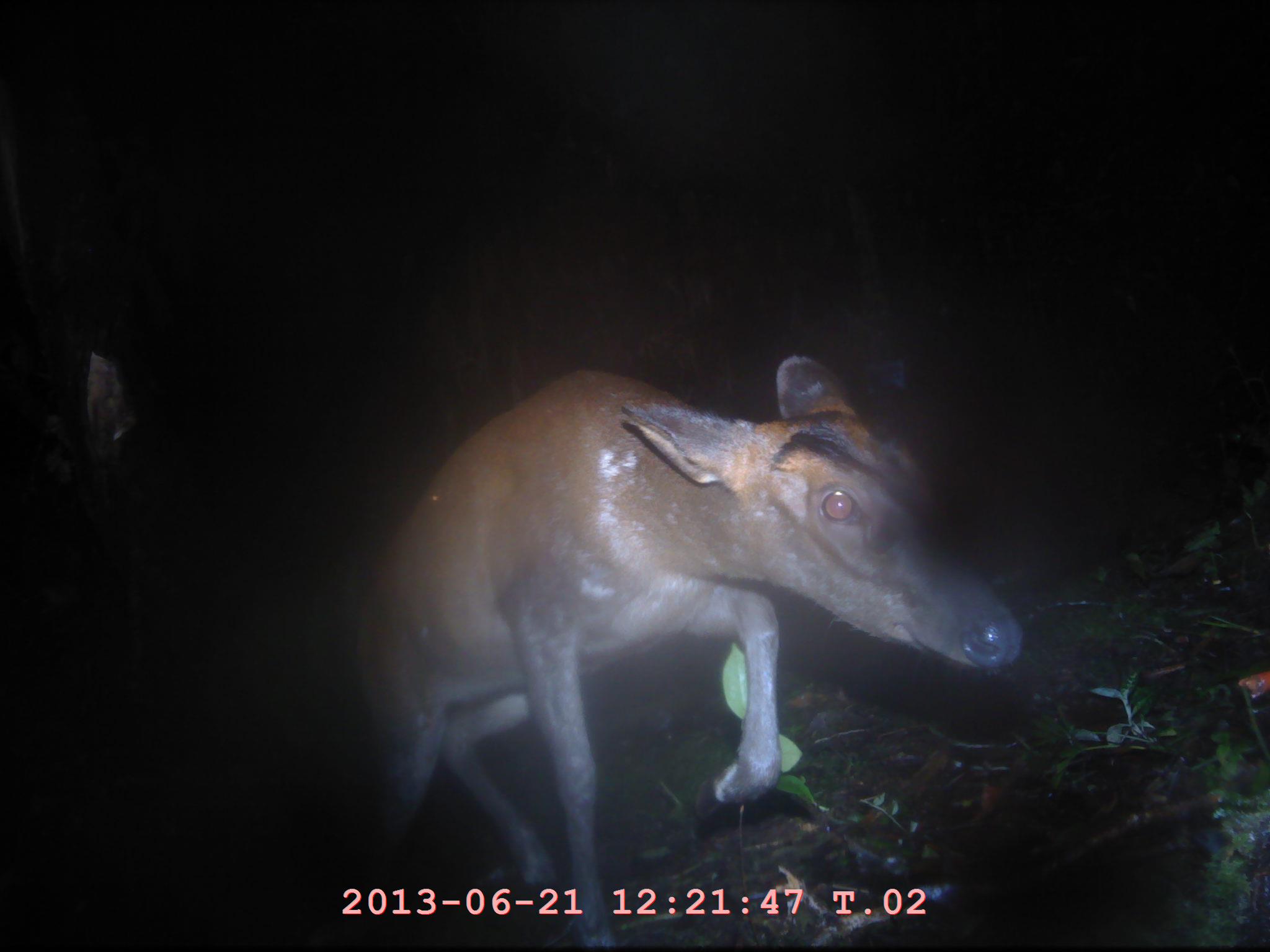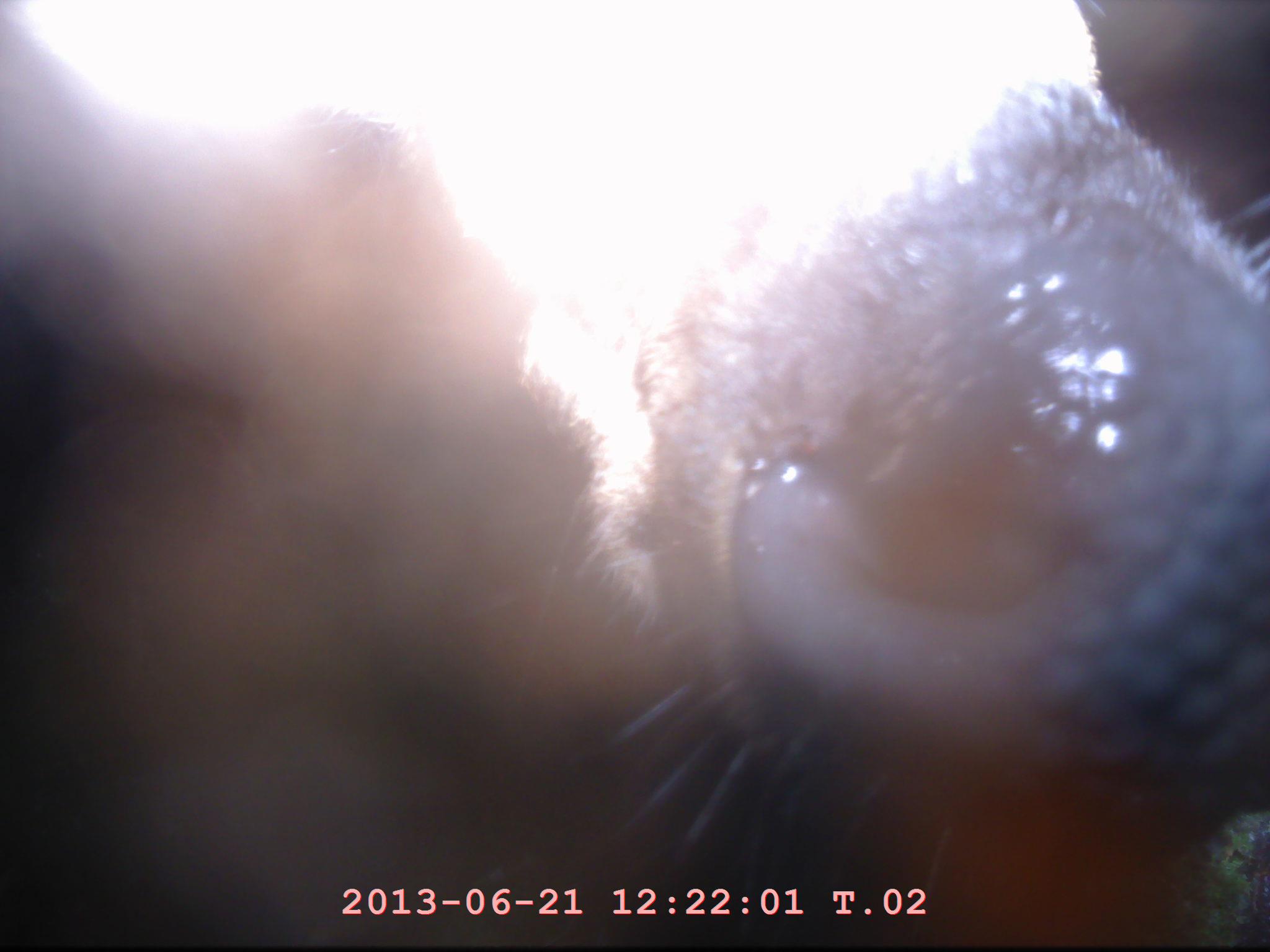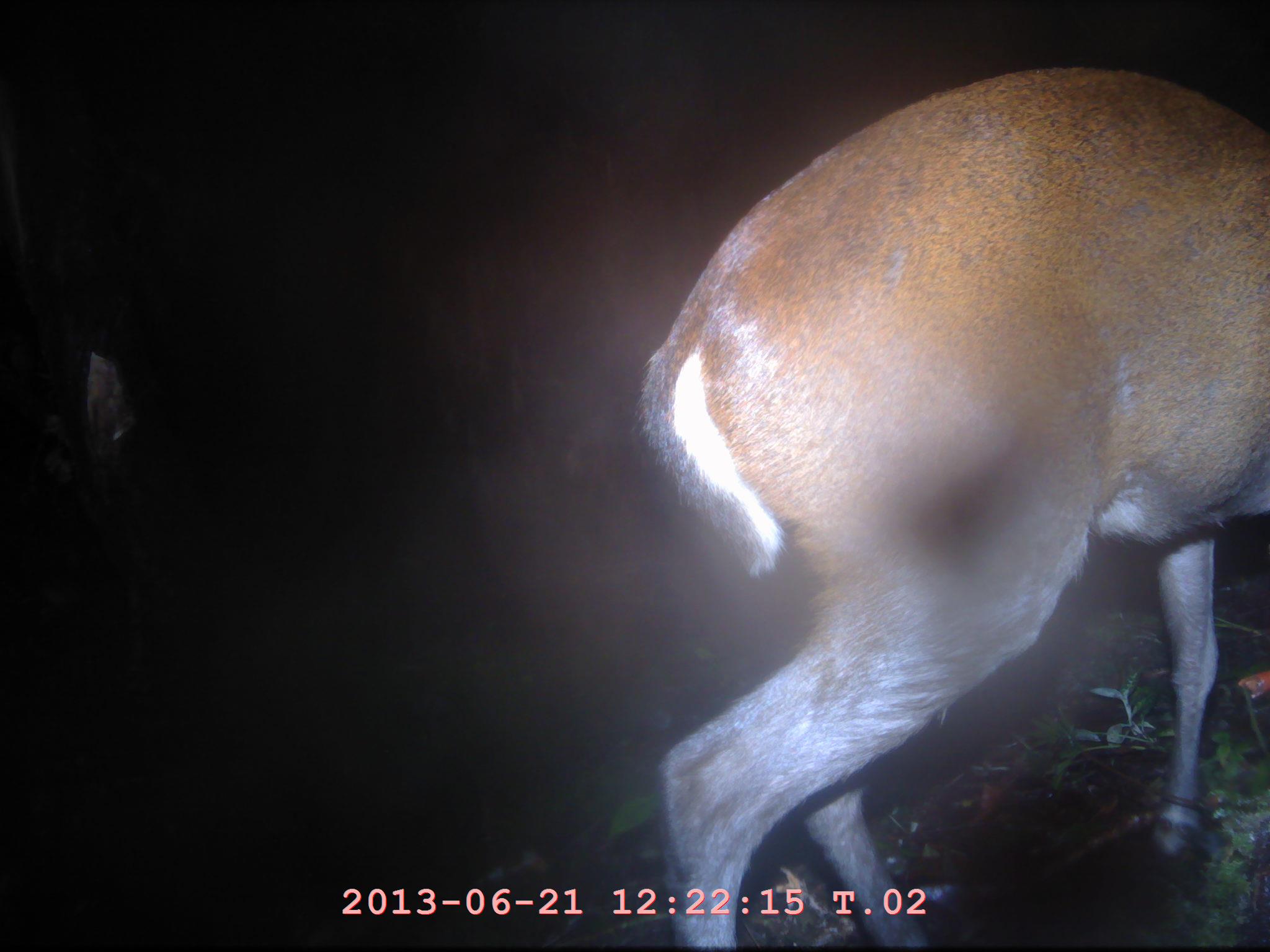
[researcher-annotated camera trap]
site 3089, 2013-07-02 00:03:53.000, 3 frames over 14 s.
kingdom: Animalia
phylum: Chordata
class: Mammalia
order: Artiodactyla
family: Cervidae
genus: Muntiacus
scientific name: Muntiacus muntjak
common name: southern red muntjac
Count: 1.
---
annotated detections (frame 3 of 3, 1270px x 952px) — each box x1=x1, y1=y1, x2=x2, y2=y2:
muntiacus muntjak: x1=632, y1=66, x2=1269, y2=947